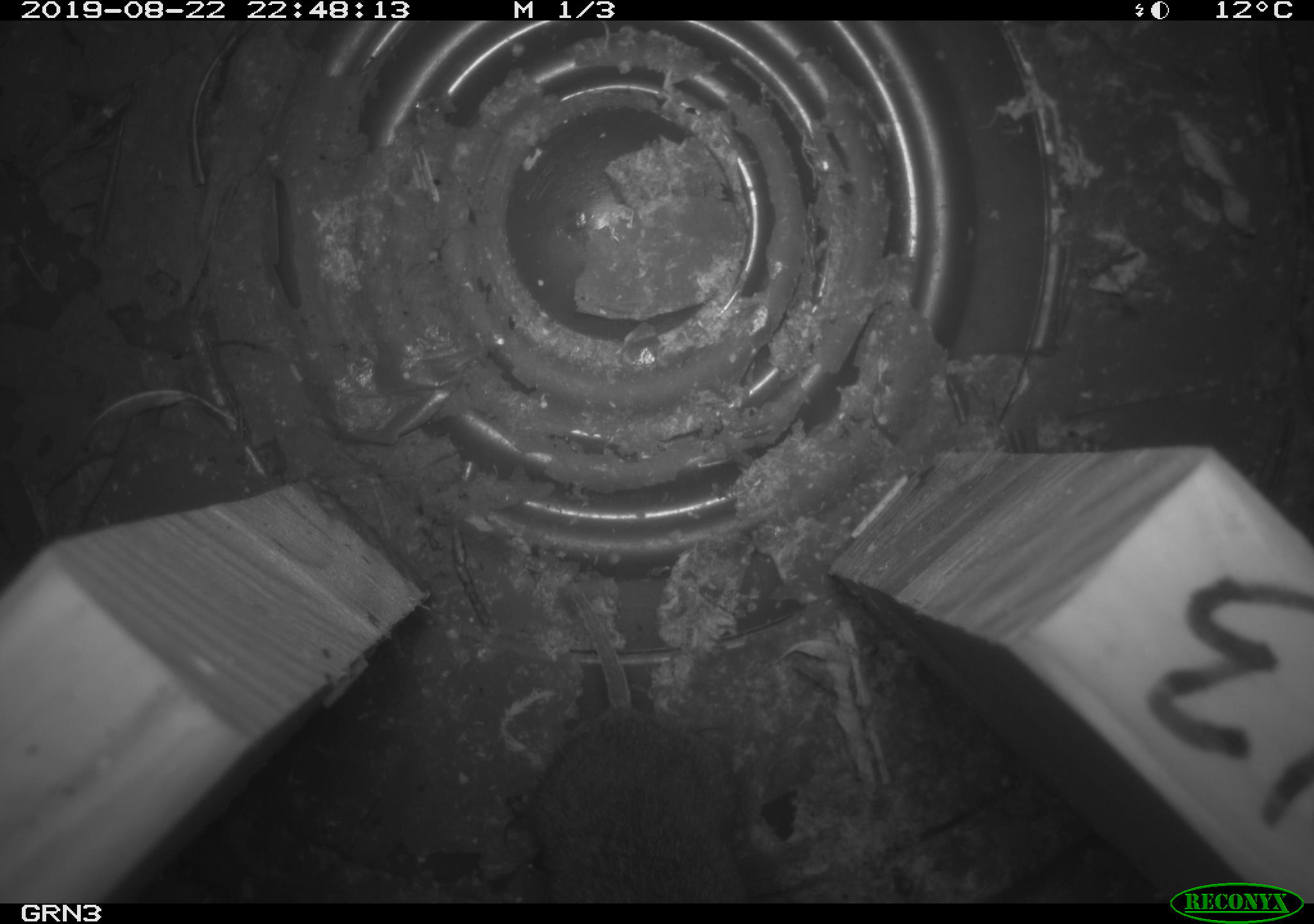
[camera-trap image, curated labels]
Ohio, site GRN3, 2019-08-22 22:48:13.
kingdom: Animalia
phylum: Chordata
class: Mammalia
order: Rodentia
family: Cricetidae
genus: Microtus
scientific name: Microtus pennsylvanicus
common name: meadow vole